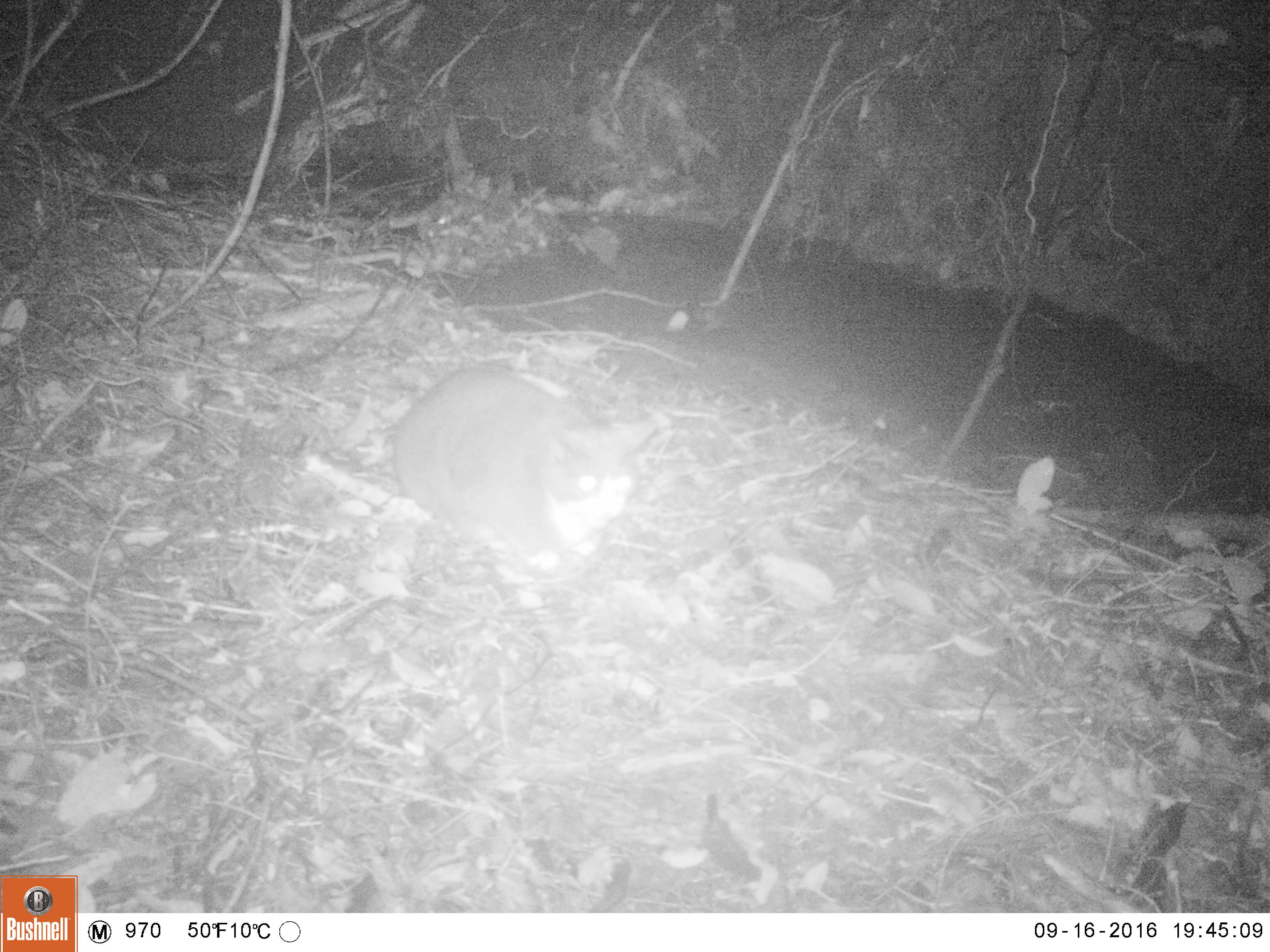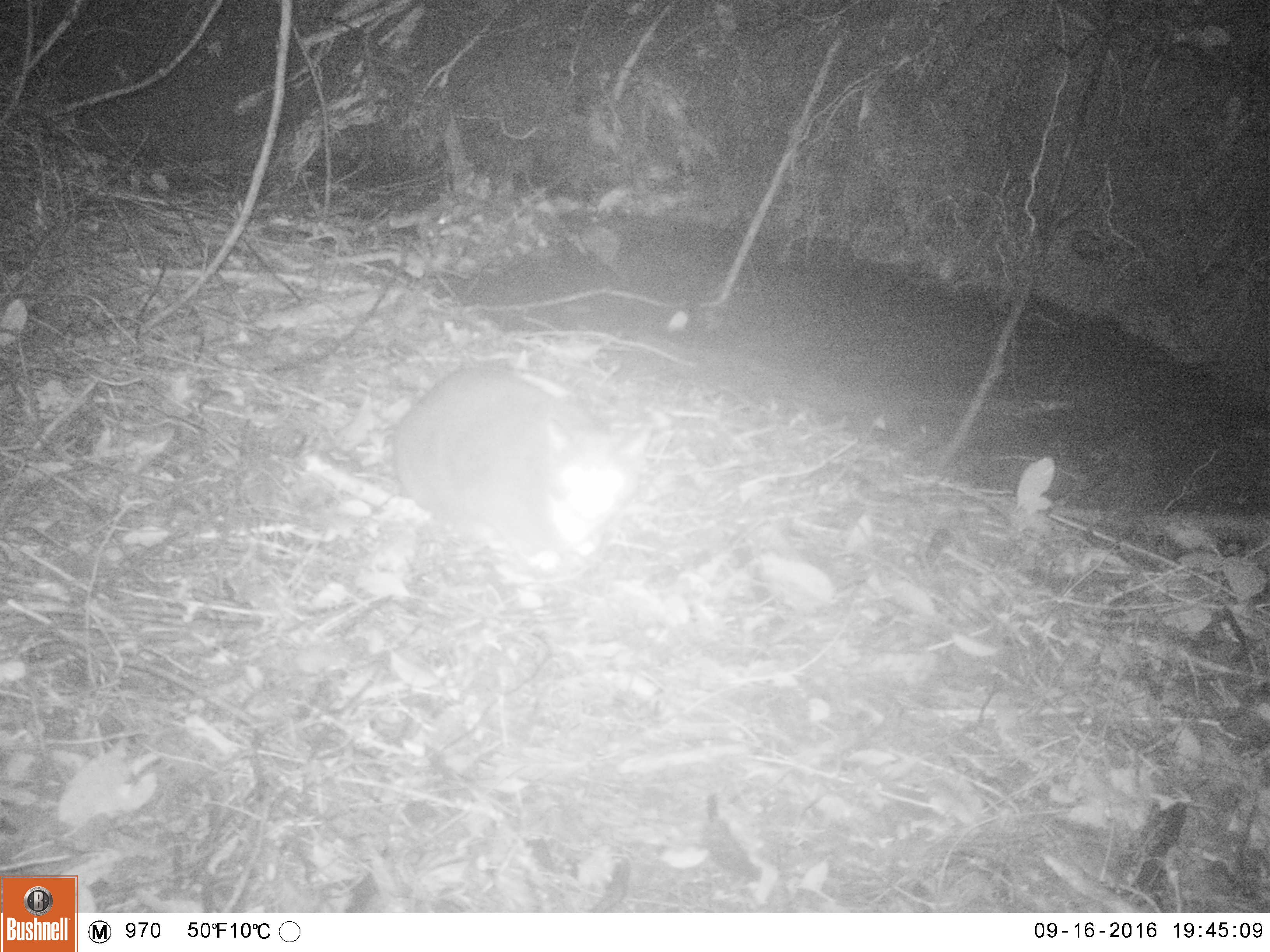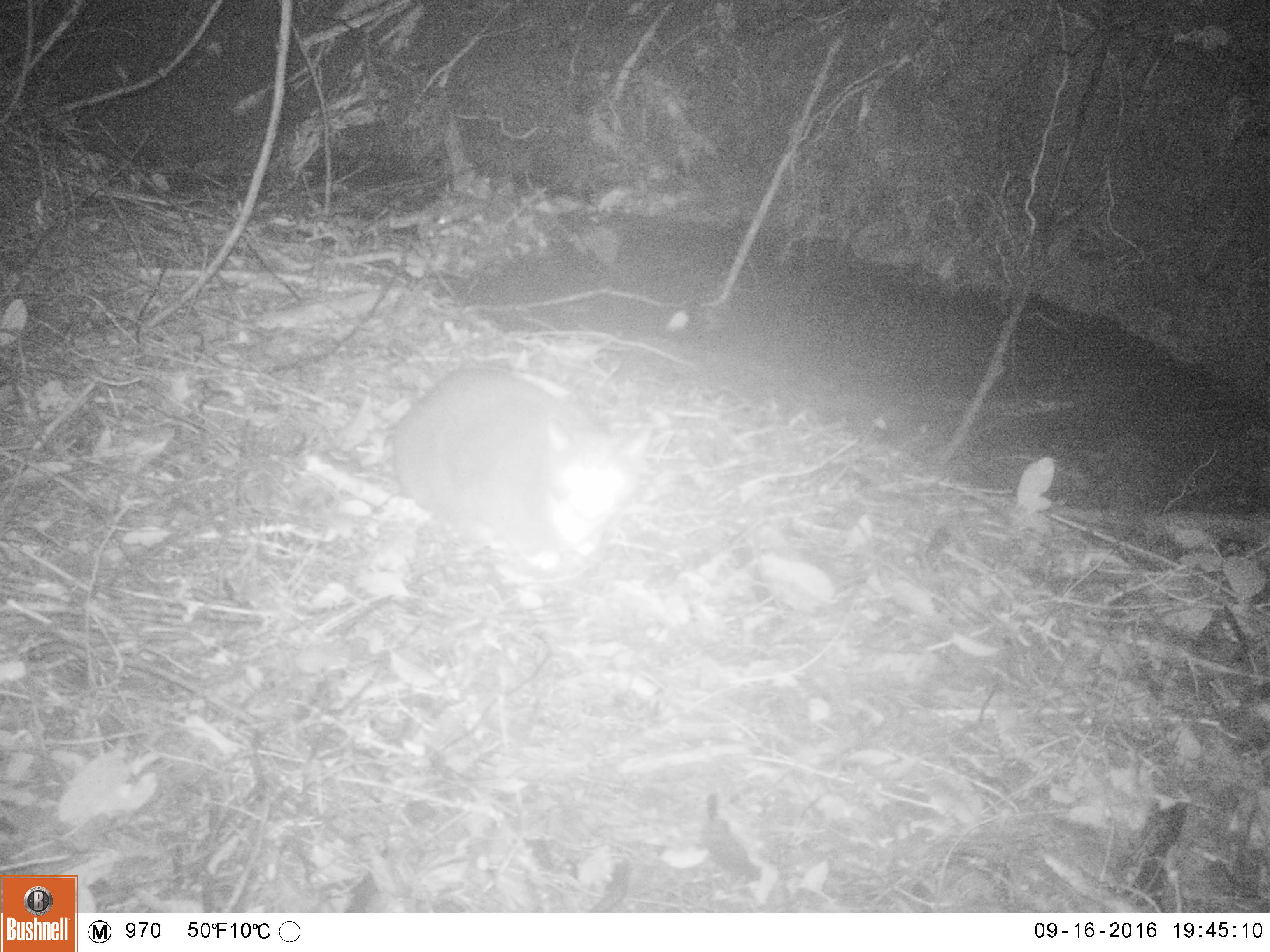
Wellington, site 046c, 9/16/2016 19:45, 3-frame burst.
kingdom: Animalia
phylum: Chordata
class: Mammalia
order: Carnivora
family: Felidae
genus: Felis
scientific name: Felis catus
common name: cat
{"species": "cat (Felis catus)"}